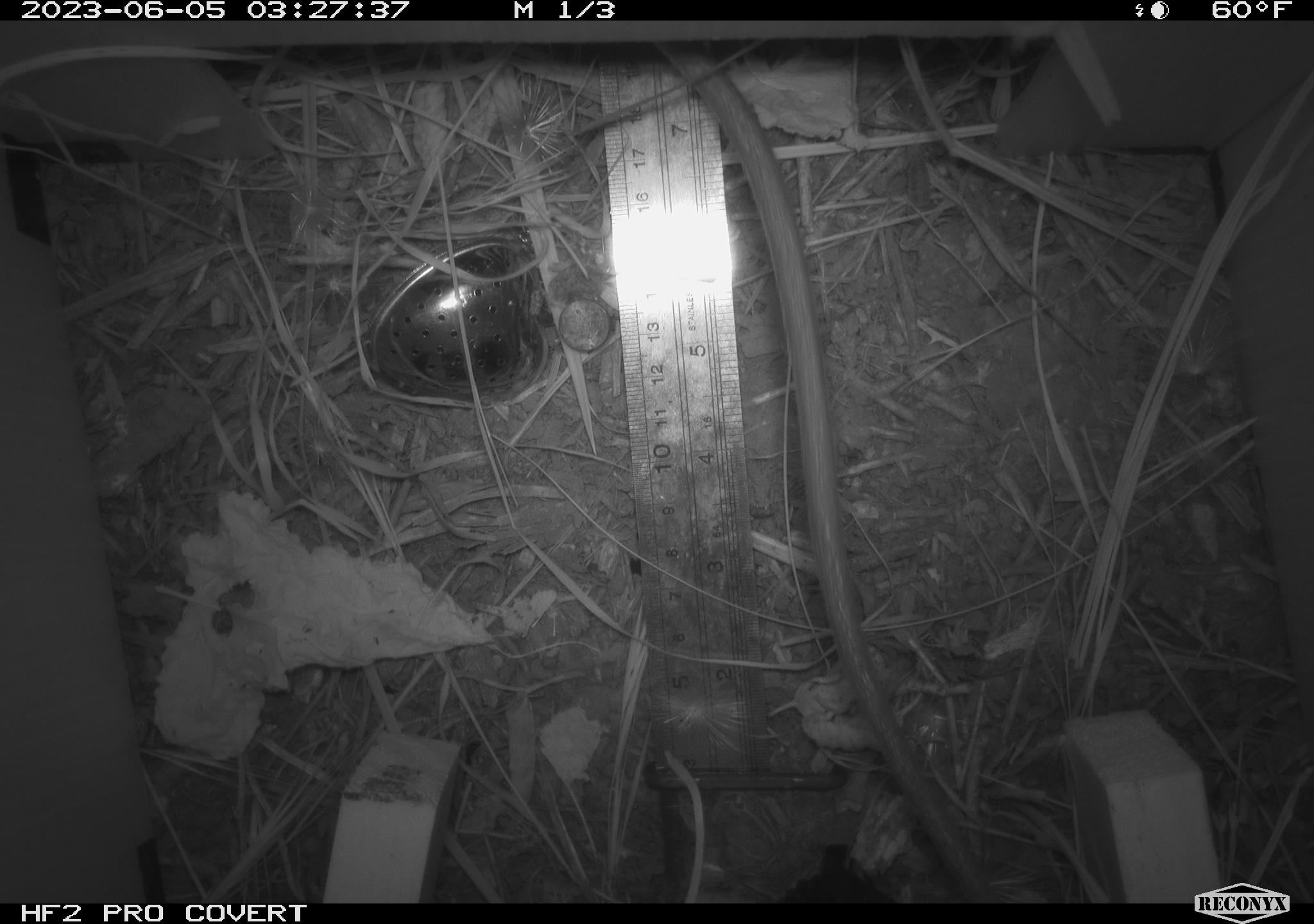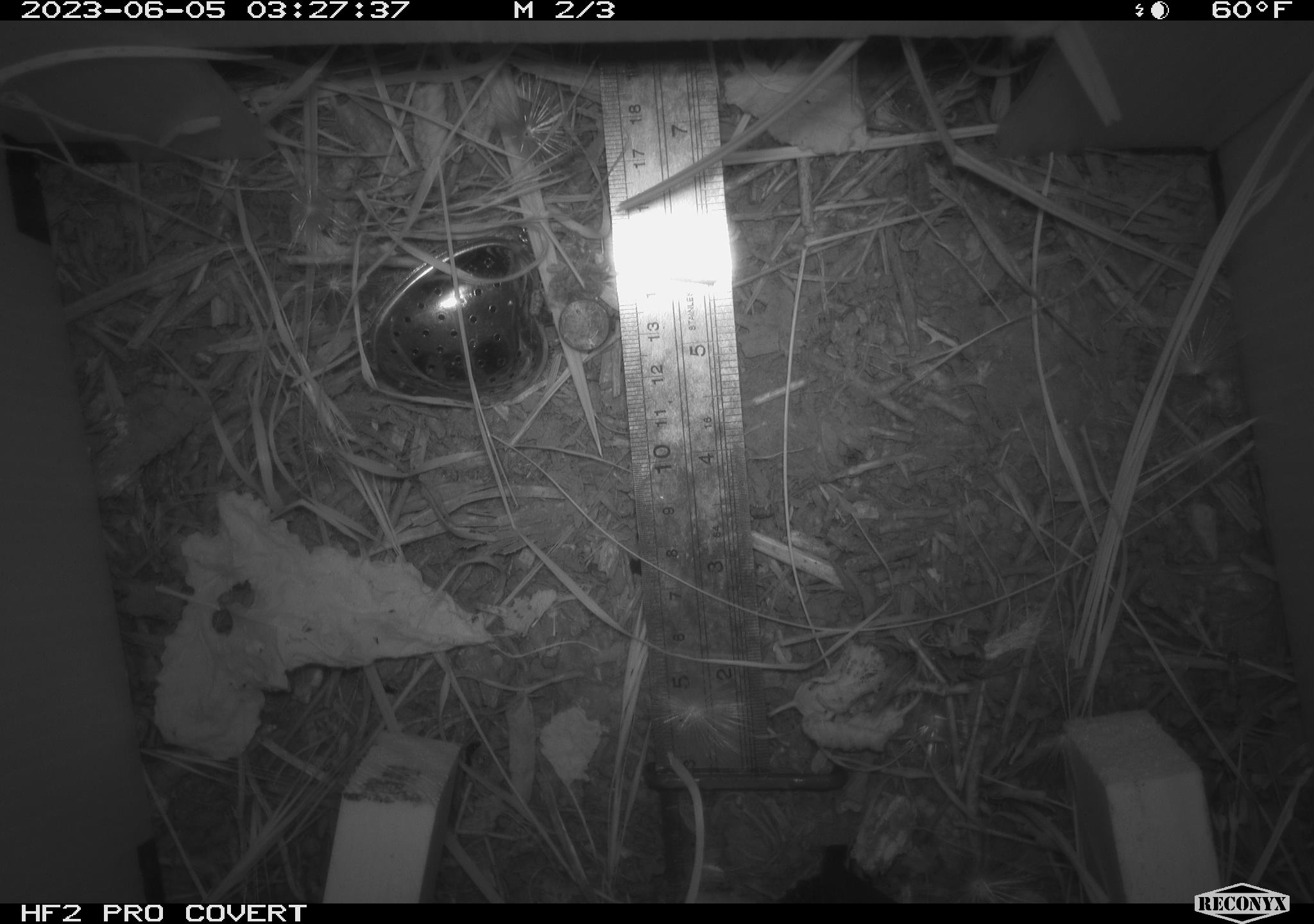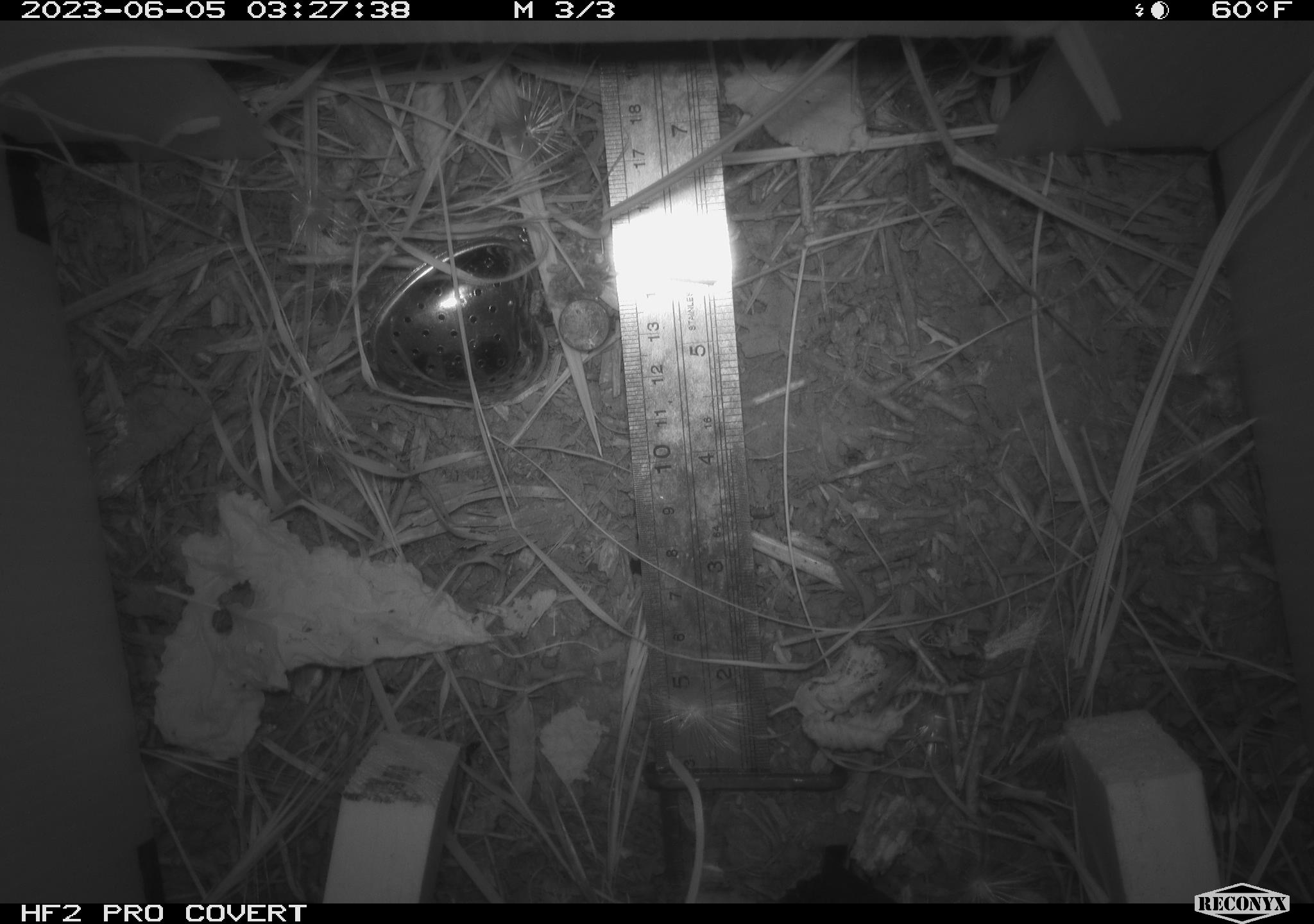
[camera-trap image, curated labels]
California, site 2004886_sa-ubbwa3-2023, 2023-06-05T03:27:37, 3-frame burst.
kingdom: Animalia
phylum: Chordata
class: Mammalia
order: Rodentia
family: Muridae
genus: Rattus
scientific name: Rattus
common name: rat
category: rattus species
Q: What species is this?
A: Rattus species (rat) (Rattus).